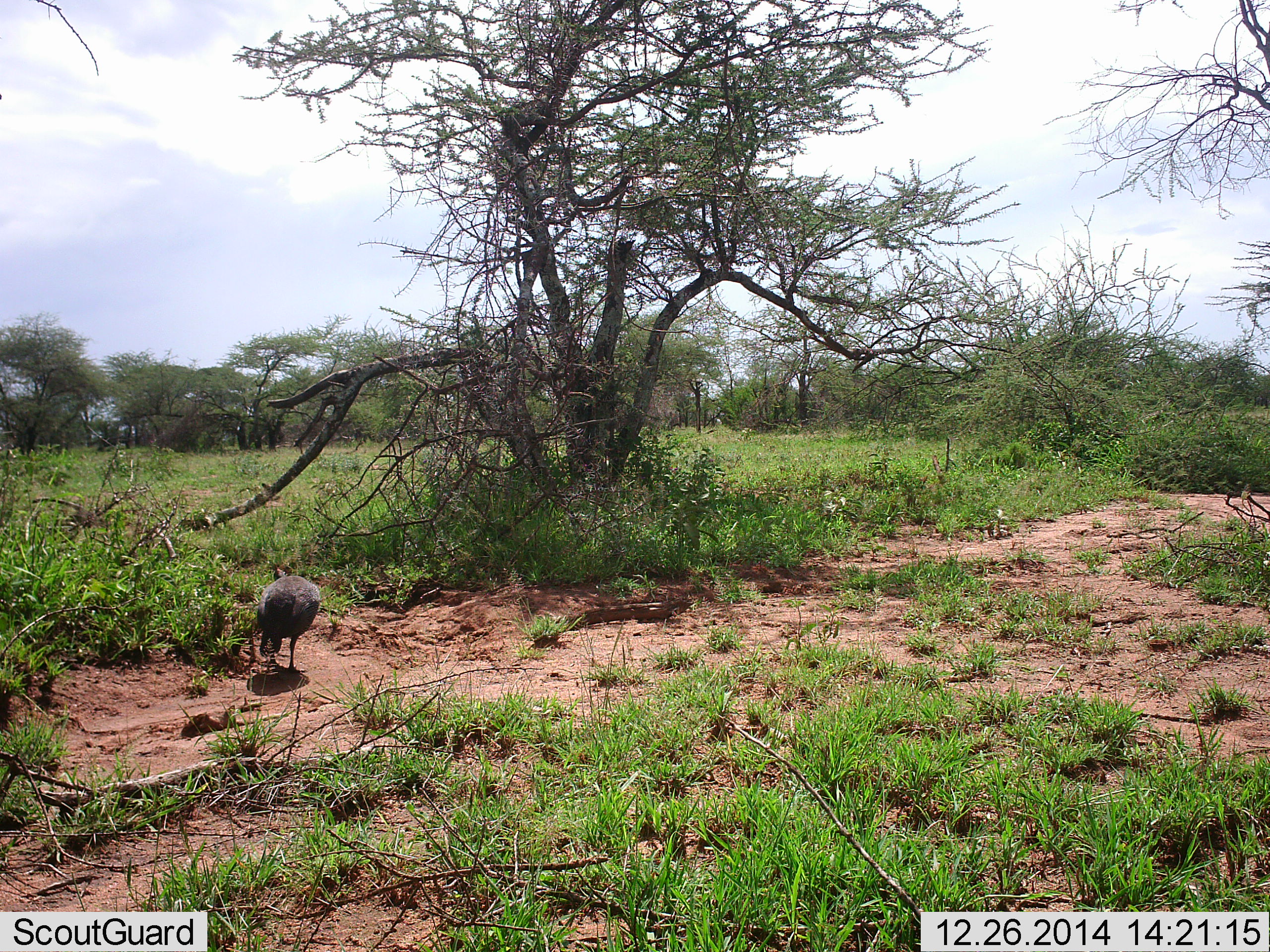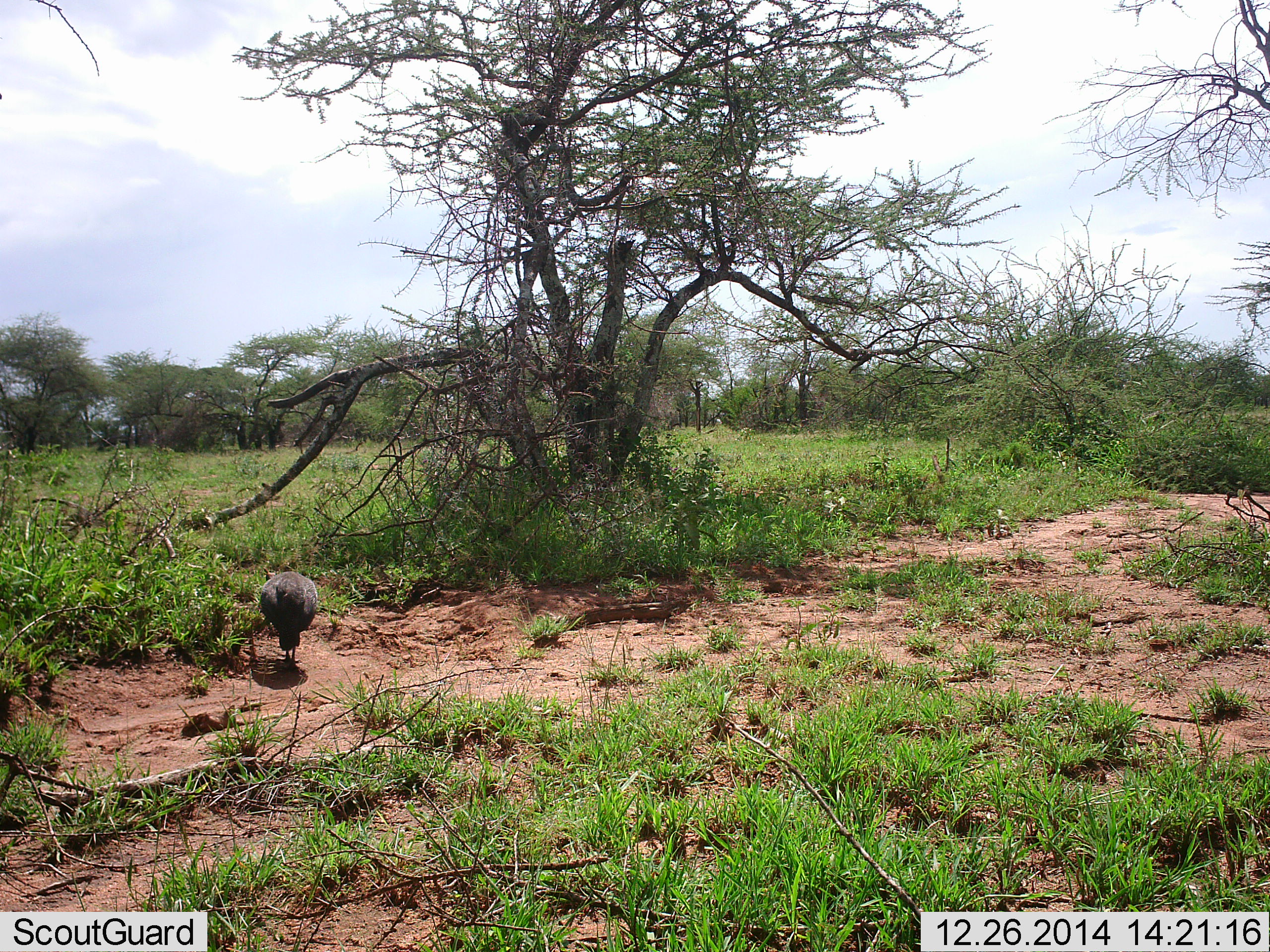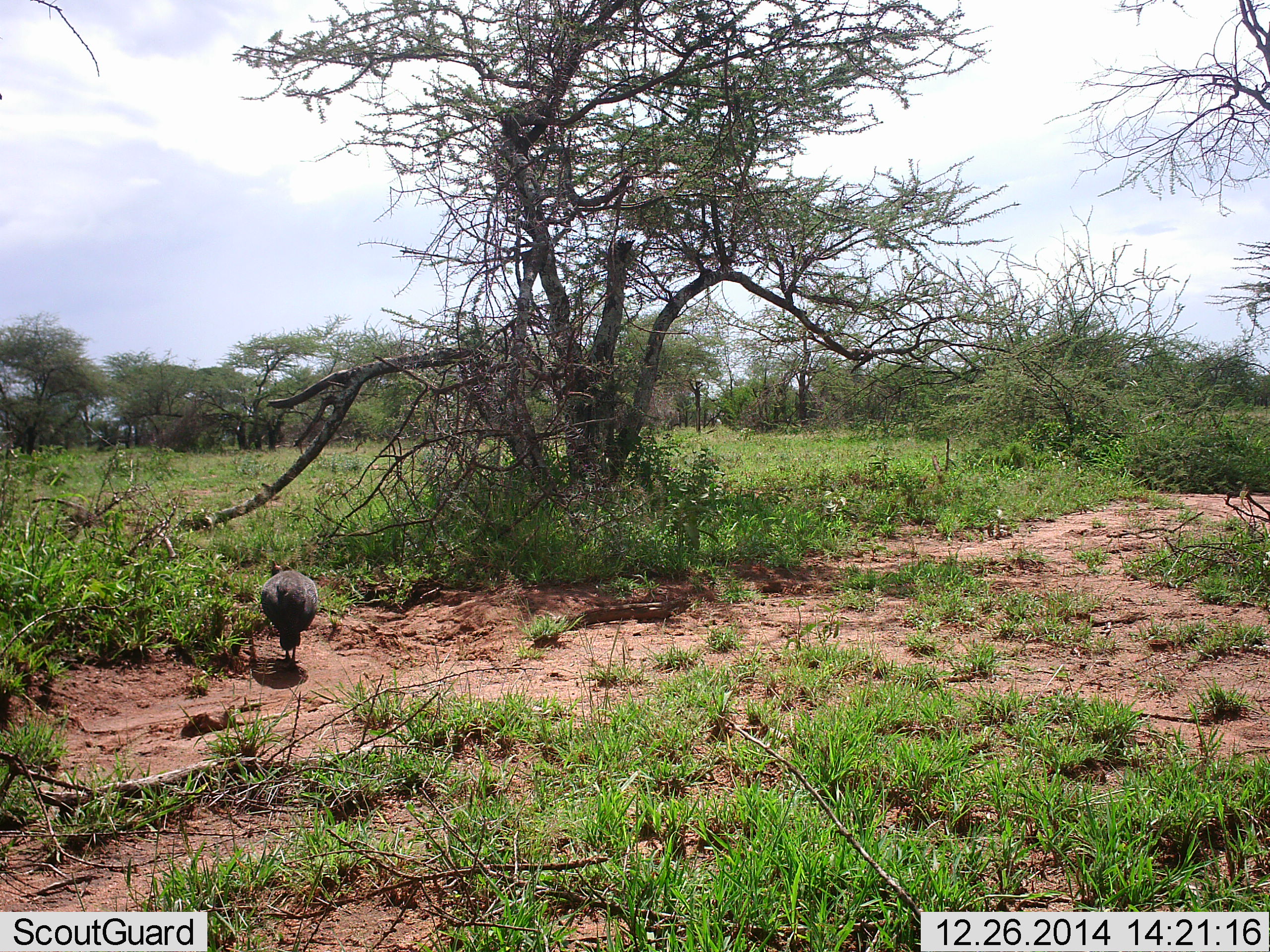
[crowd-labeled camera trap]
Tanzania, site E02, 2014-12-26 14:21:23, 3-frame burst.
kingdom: Animalia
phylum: Chordata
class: Aves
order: Galliformes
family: Numididae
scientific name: Numididae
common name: guinea fowl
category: guineafowl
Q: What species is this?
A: Guineafowl (guinea fowl) (Numididae).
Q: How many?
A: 1.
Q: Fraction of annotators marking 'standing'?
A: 30%.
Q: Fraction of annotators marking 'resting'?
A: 10%.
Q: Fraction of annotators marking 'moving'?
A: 10%.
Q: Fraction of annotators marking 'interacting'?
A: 0%.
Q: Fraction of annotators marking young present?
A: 0%.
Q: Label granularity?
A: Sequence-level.